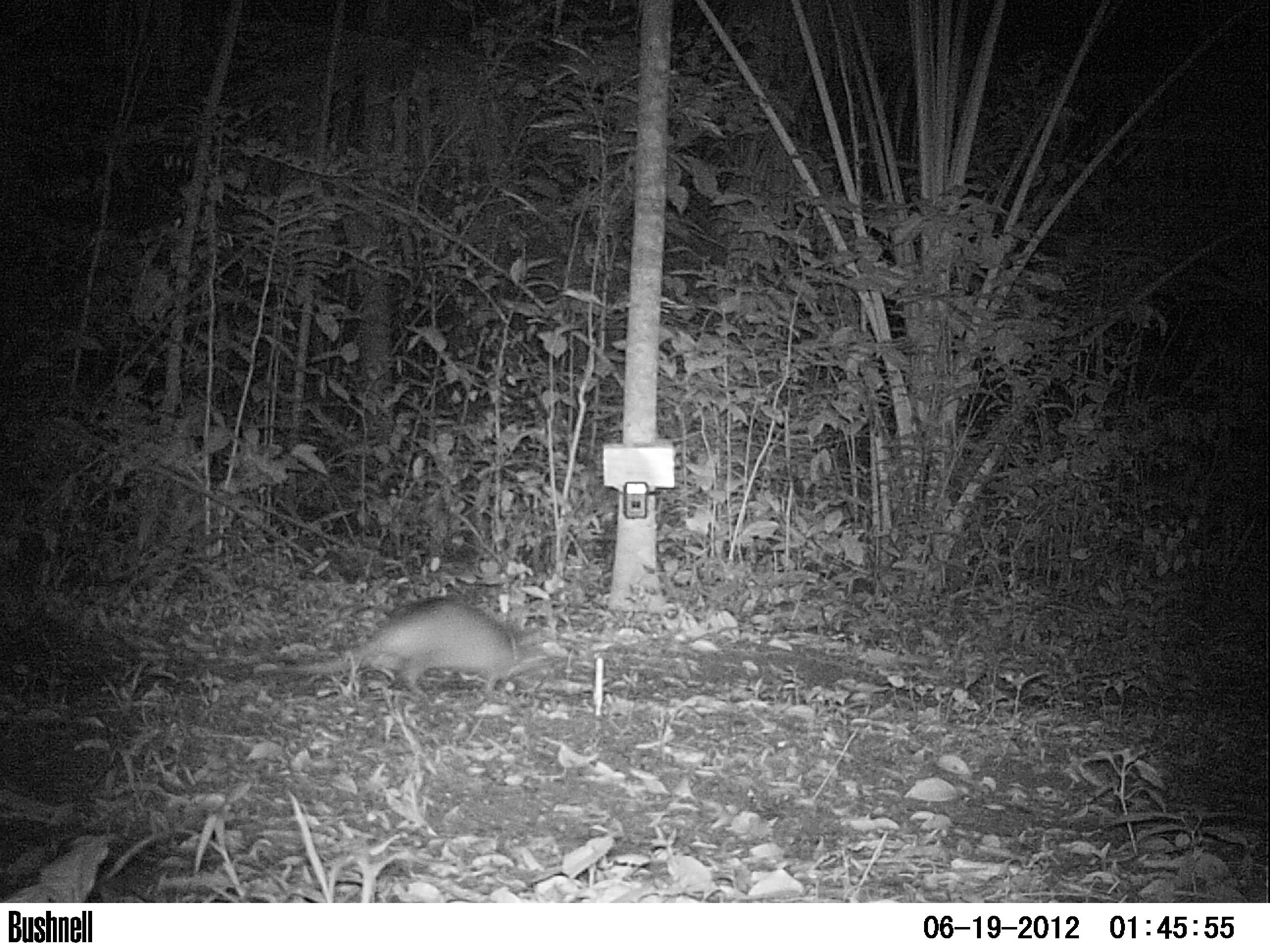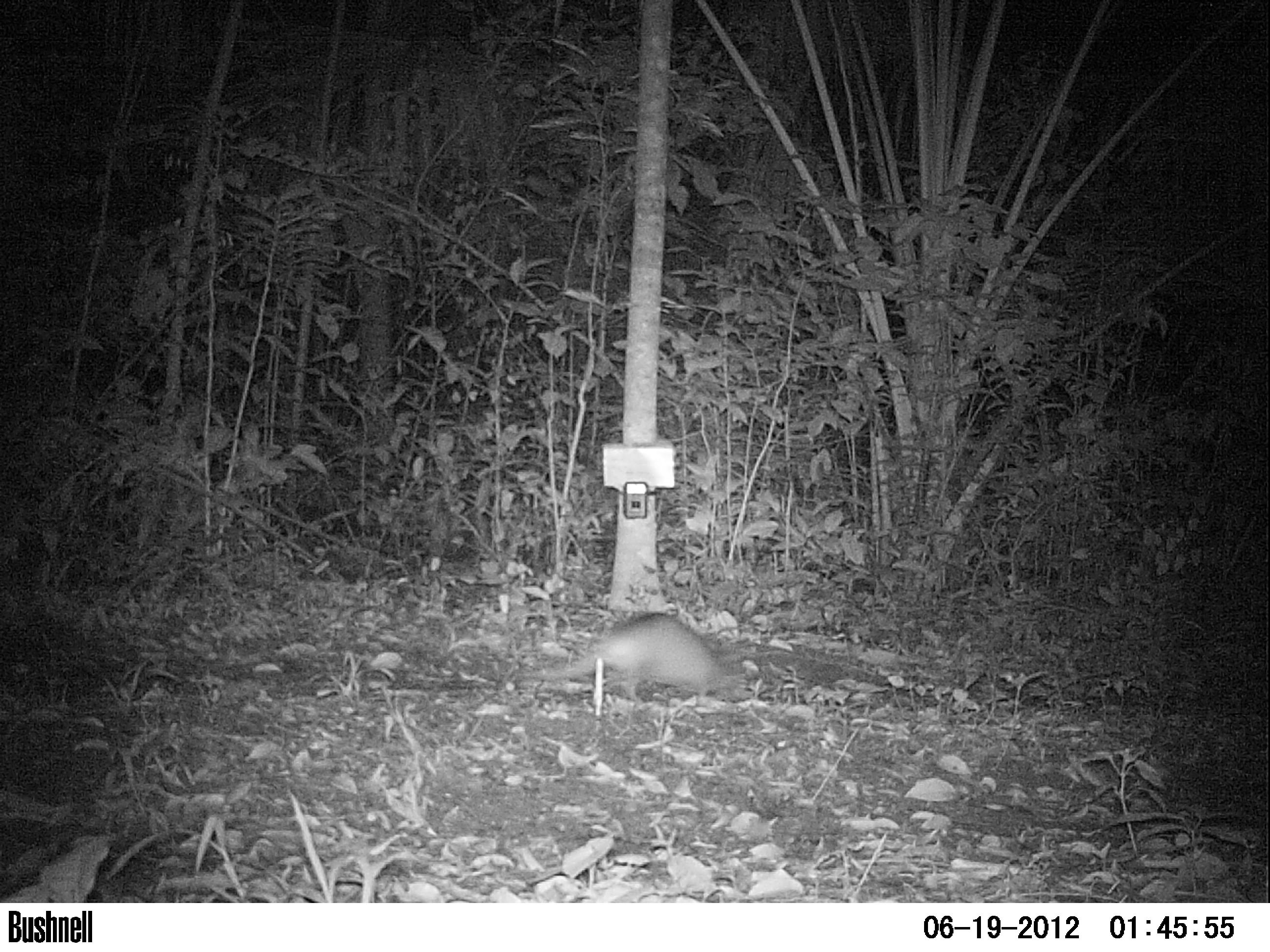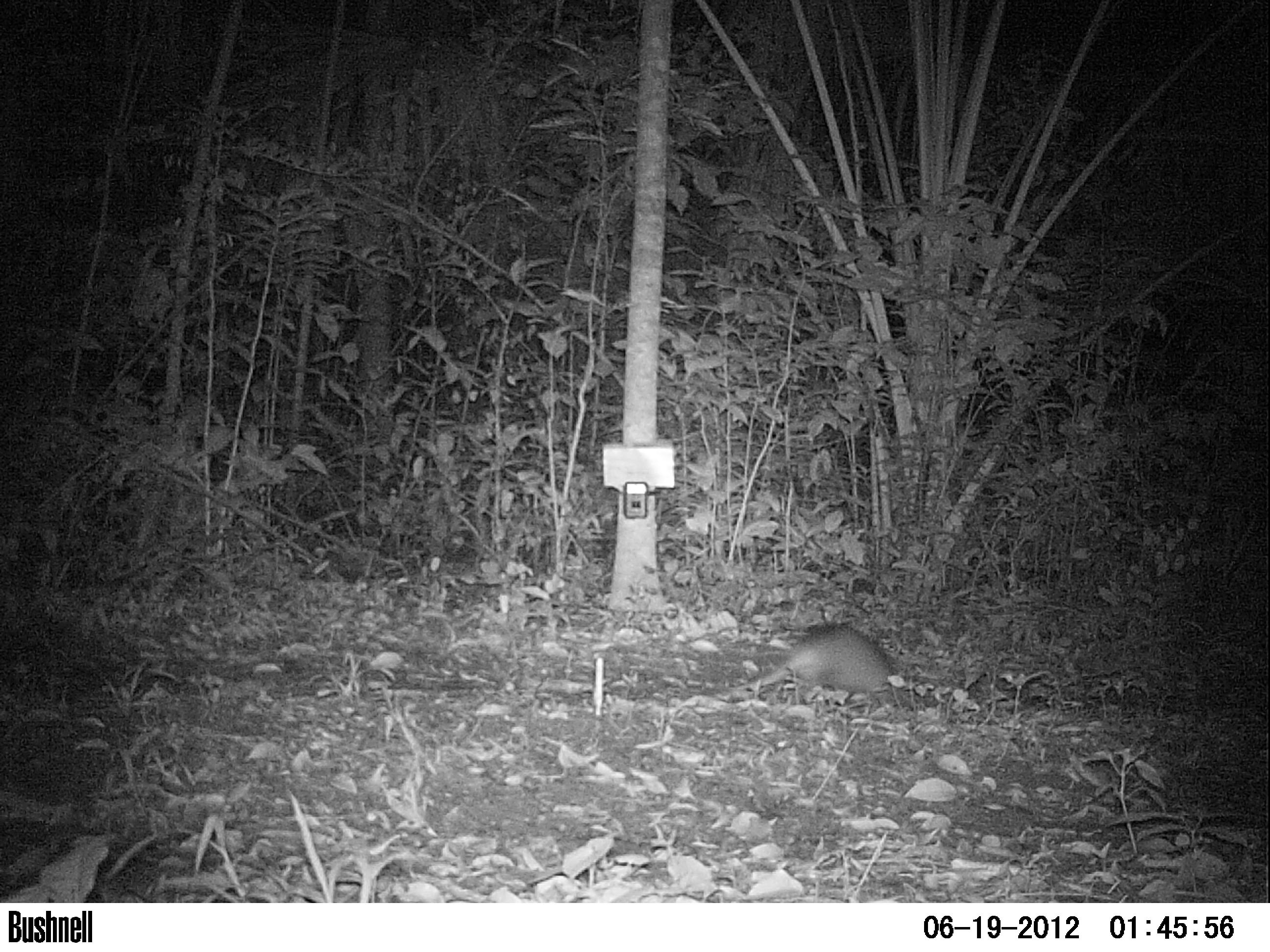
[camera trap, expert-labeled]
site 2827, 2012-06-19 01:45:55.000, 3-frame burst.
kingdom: Animalia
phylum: Chordata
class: Mammalia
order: Cingulata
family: Dasypodidae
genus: Dasypus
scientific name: Dasypus novemcinctus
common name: nine-banded armadillo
Dasypus novemcinctus (nine-banded armadillo), count 1, age adult.